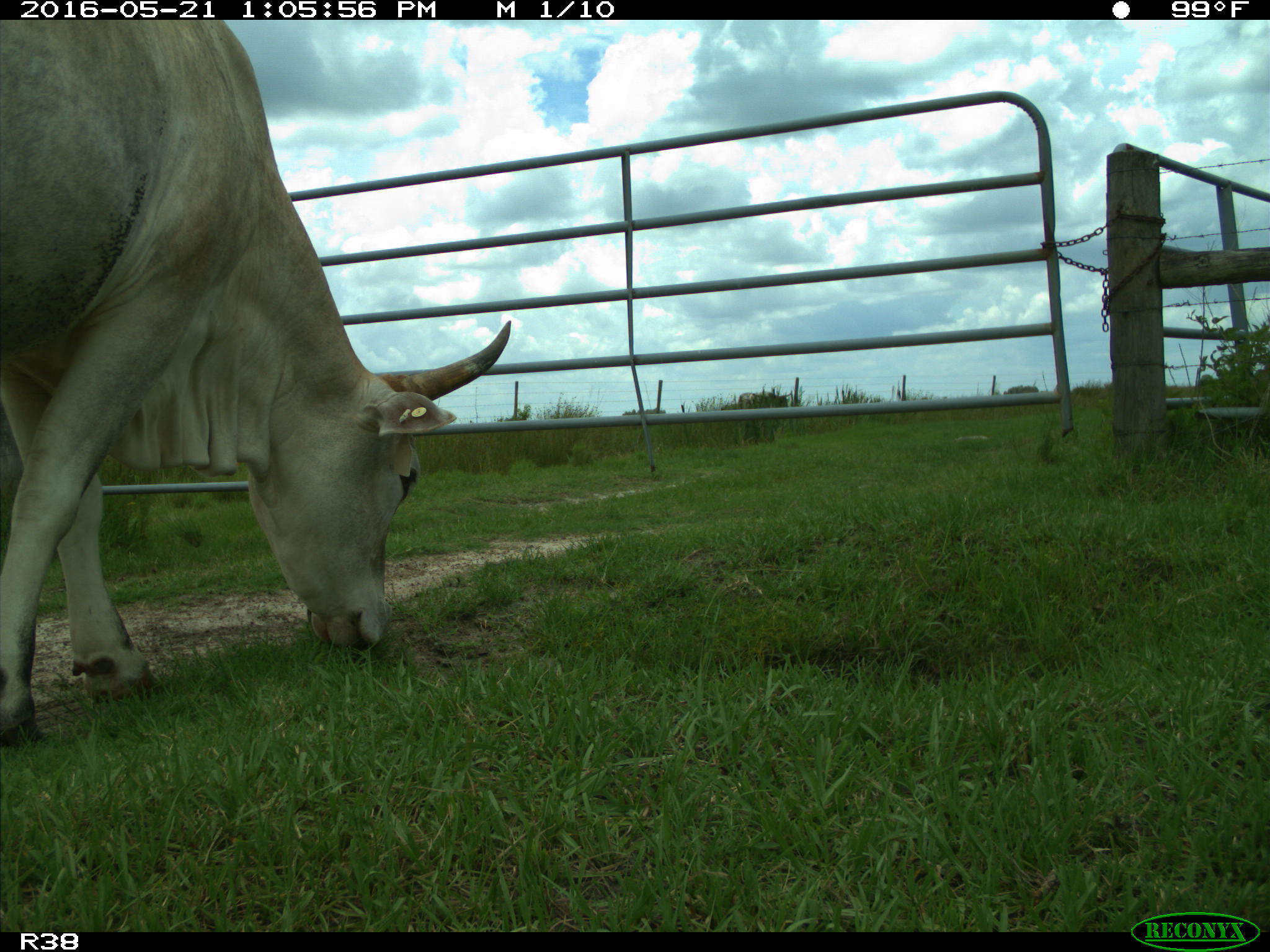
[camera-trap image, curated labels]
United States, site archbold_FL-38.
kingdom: Animalia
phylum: Chordata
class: Mammalia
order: Artiodactyla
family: Bovidae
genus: Bos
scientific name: Bos taurus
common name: domestic cow